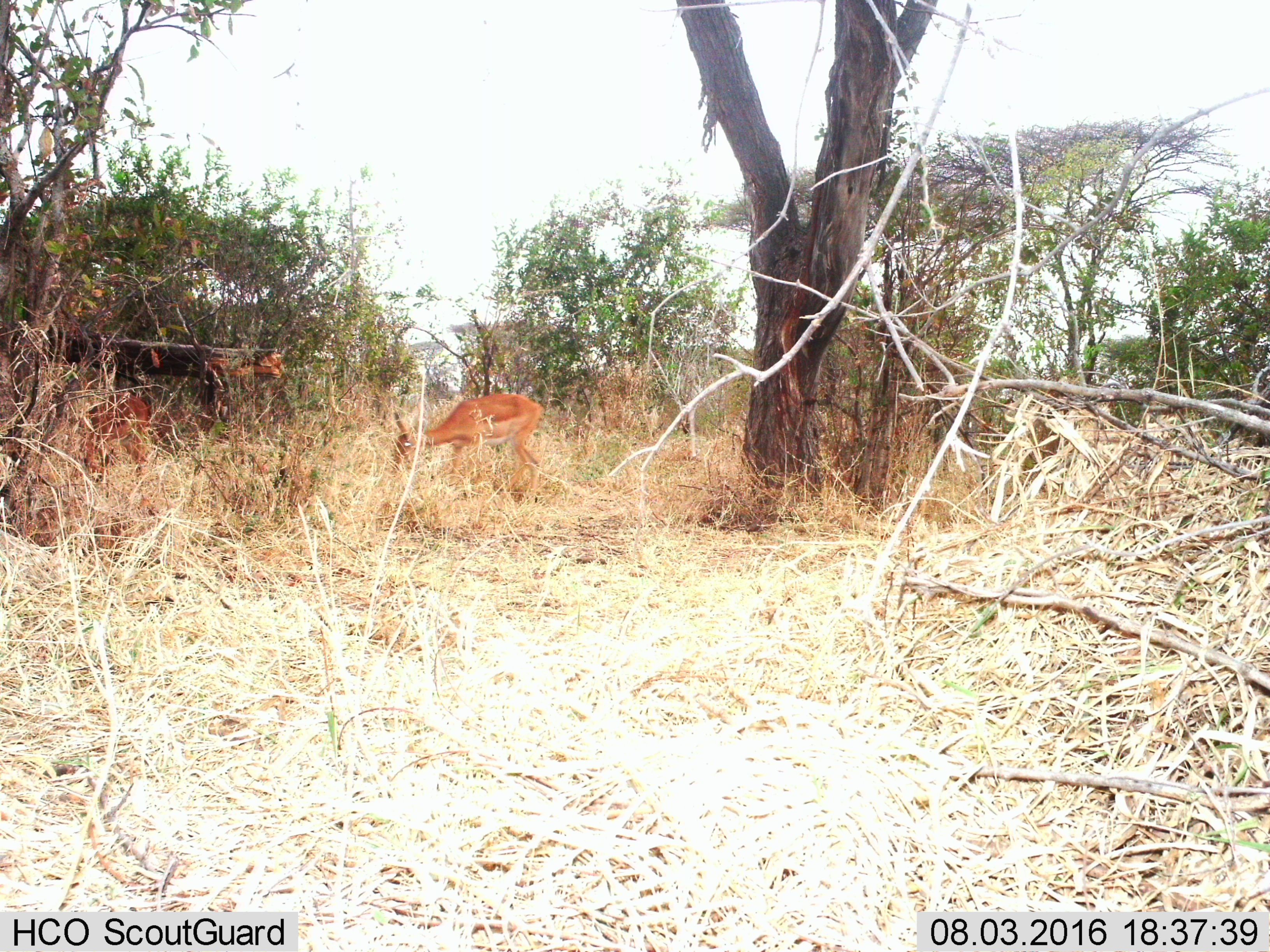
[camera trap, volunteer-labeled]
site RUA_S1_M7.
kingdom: Animalia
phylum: Chordata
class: Mammalia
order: Artiodactyla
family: Bovidae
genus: Aepyceros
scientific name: Aepyceros melampus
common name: impala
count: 2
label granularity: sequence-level